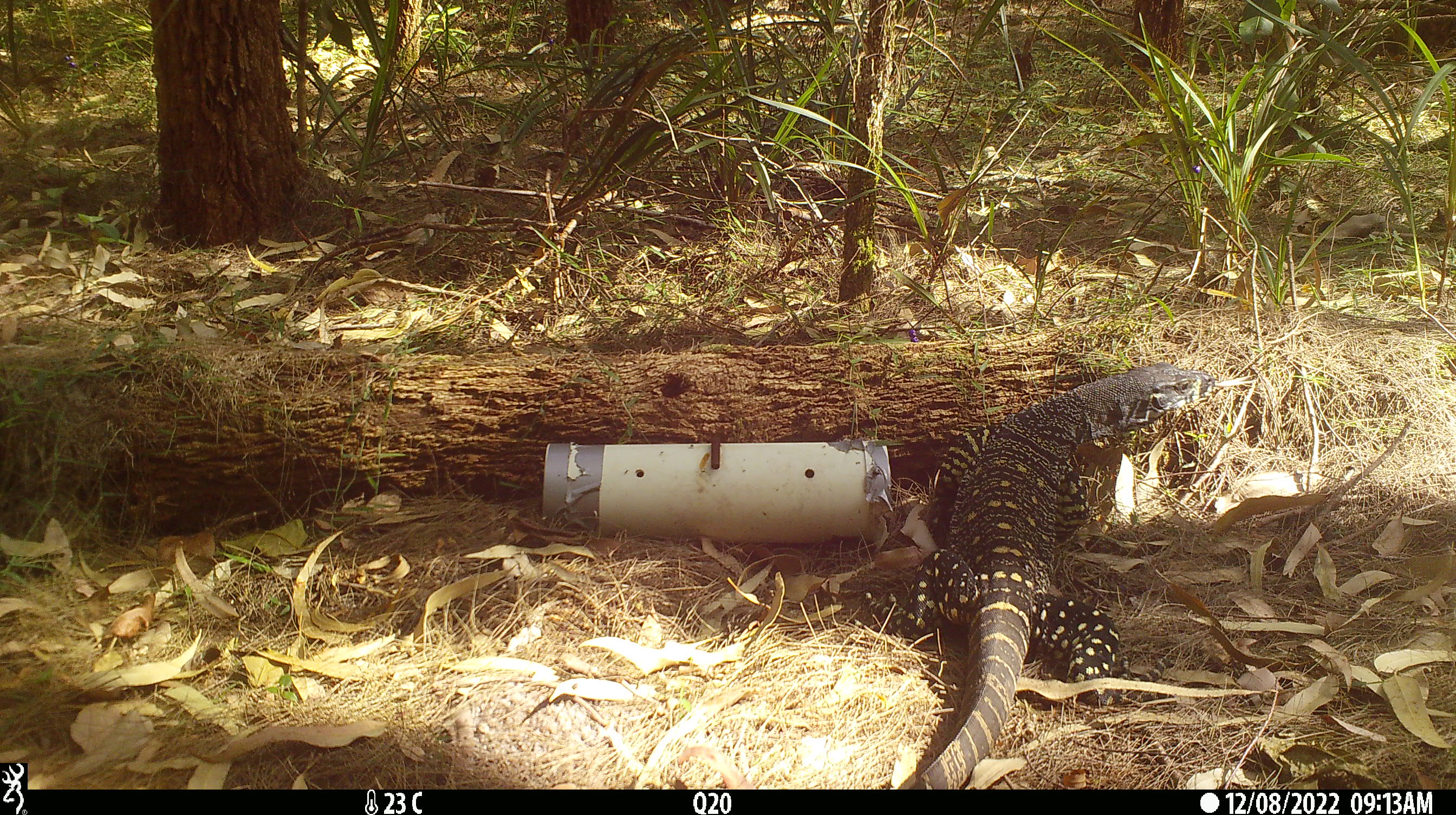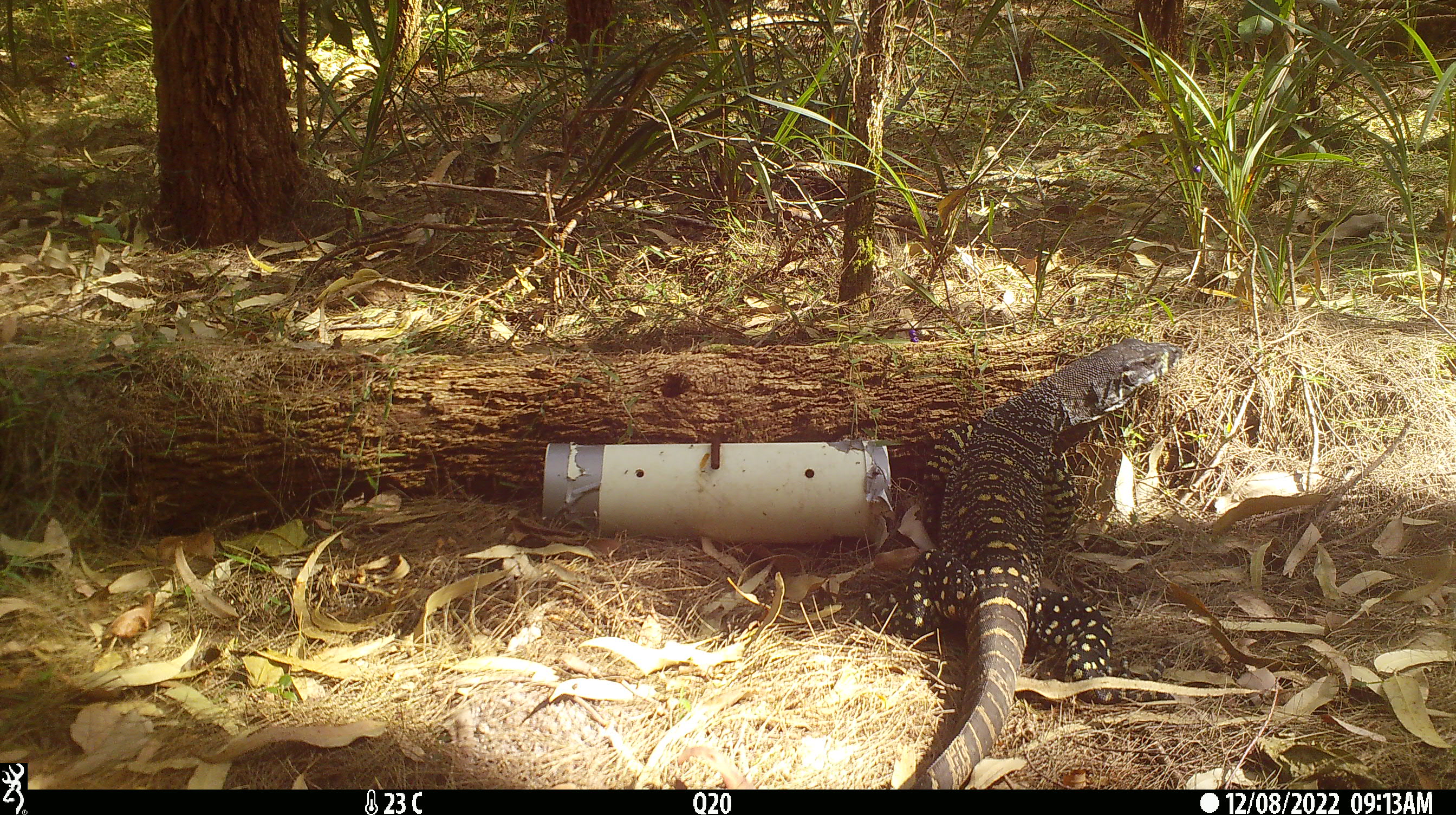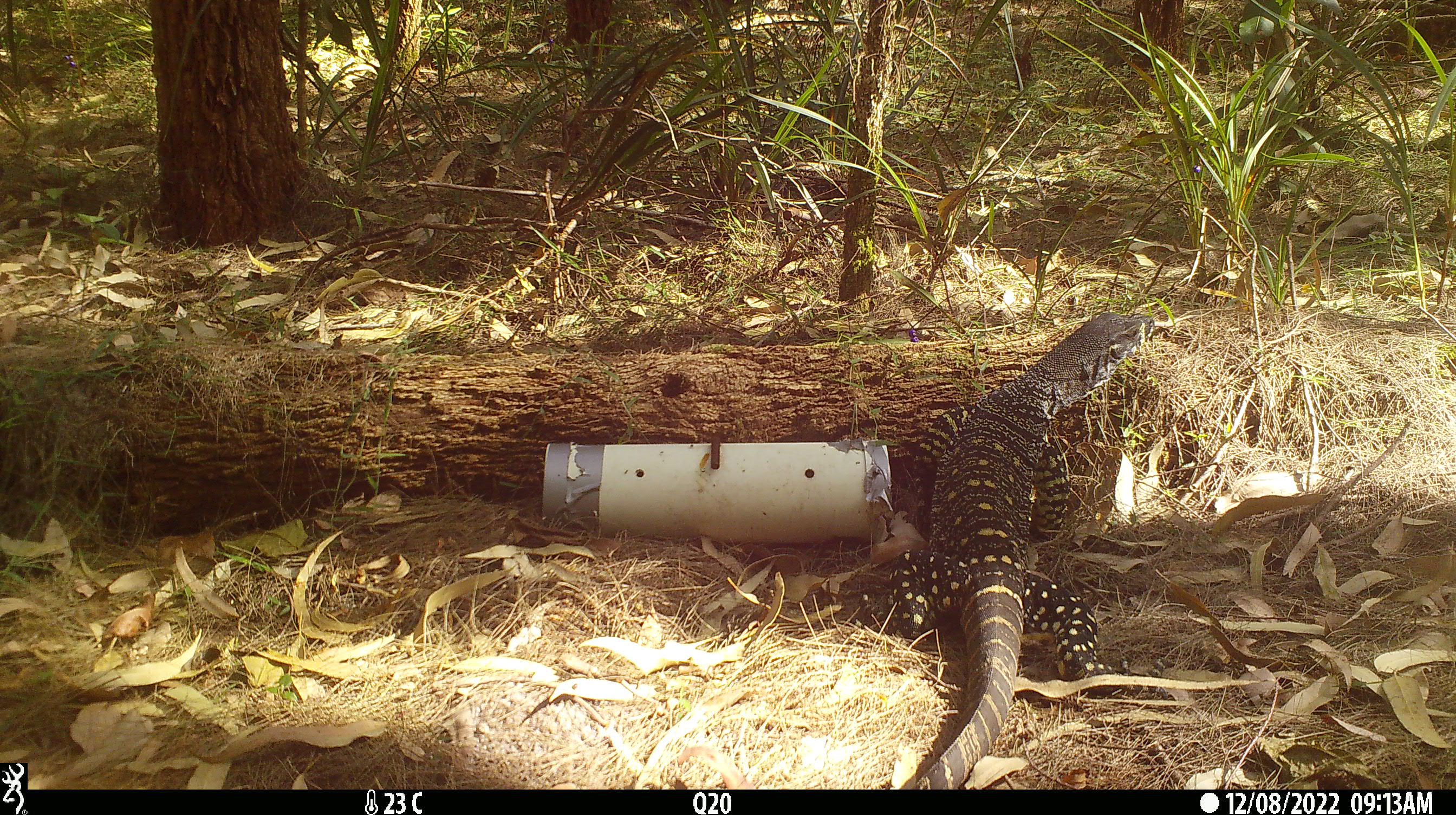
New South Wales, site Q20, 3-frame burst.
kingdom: Animalia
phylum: Chordata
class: Reptilia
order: Squamata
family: Varanidae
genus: Varanus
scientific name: Varanus varius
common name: lace monitor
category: goanna